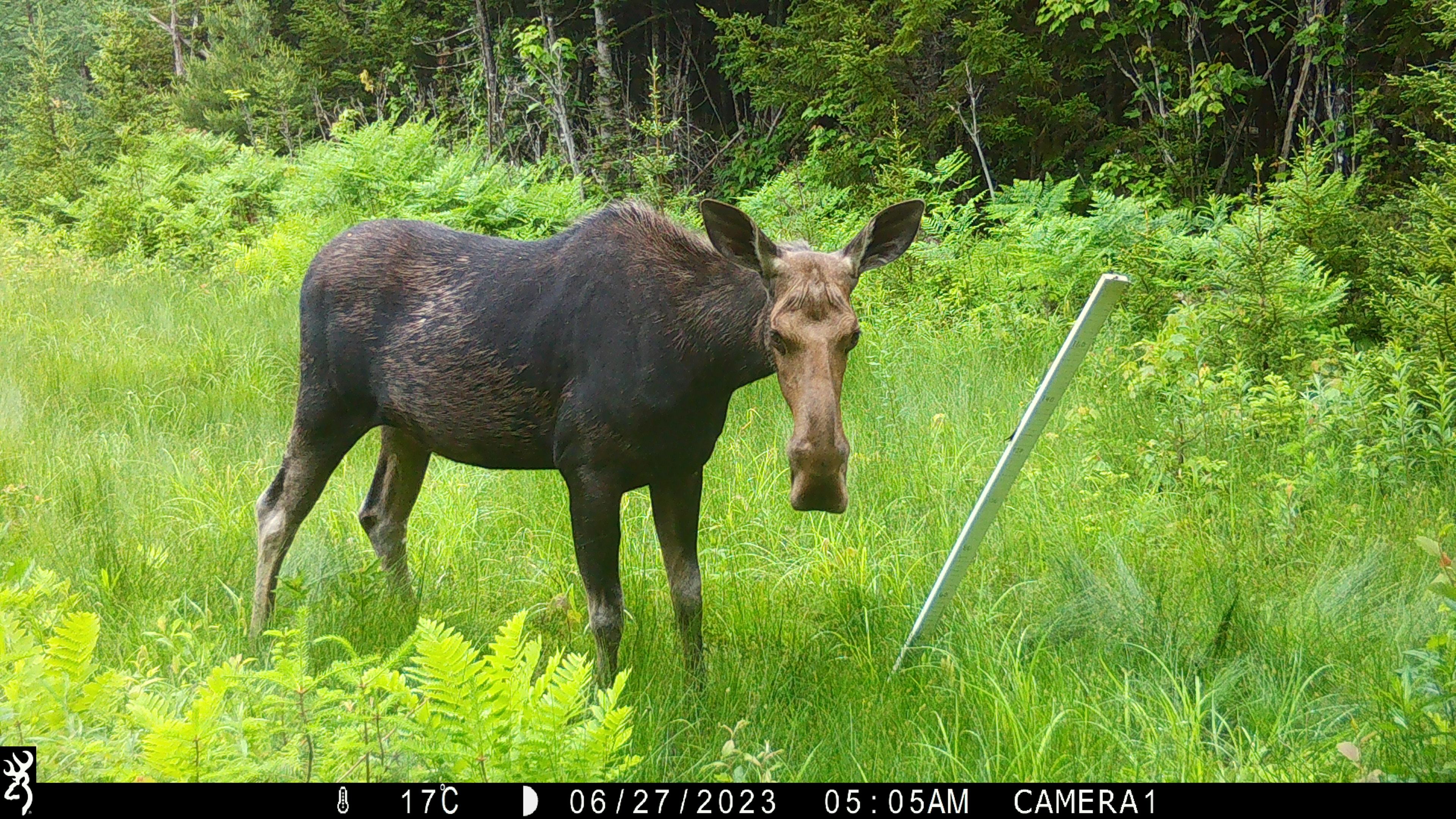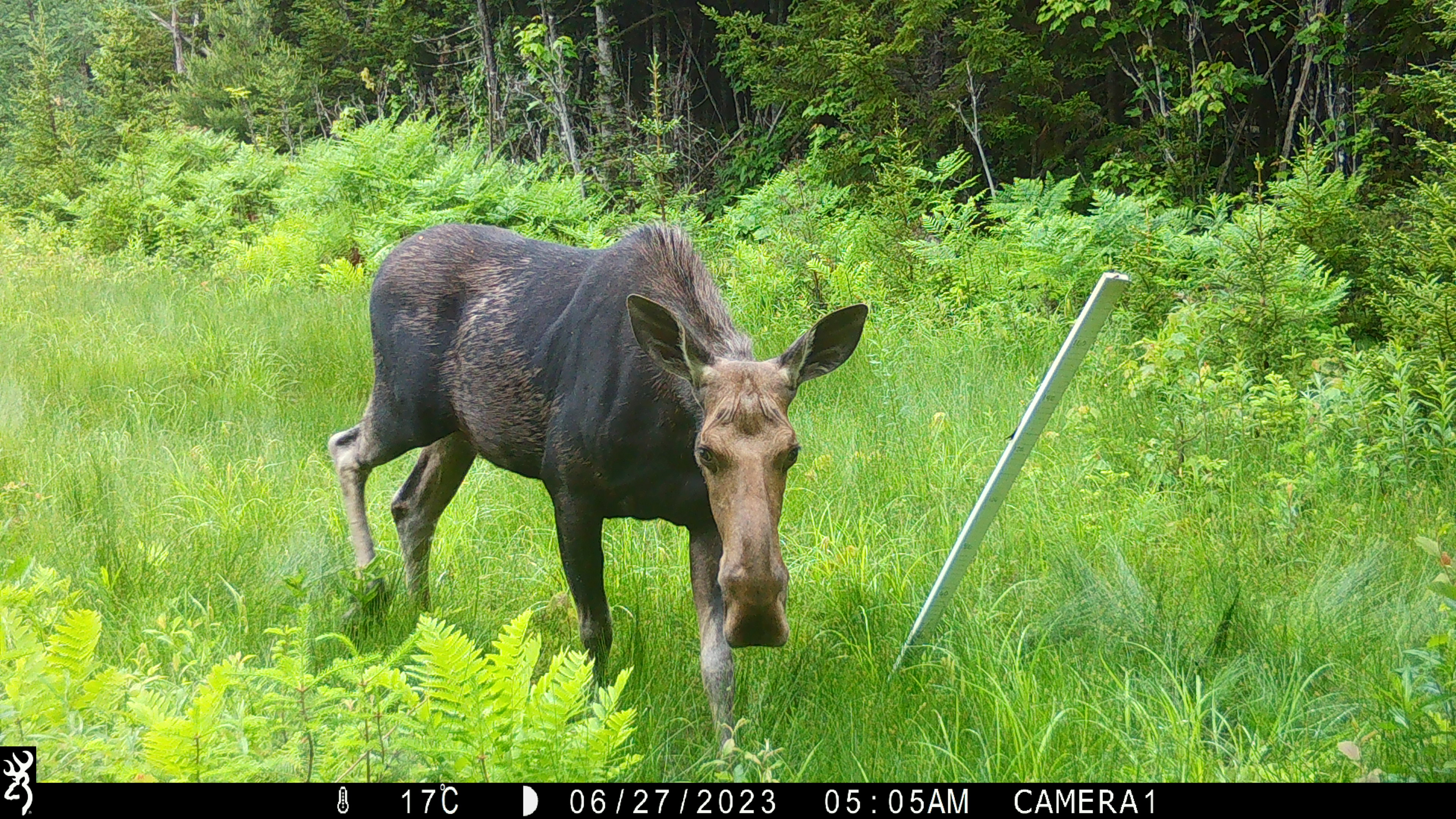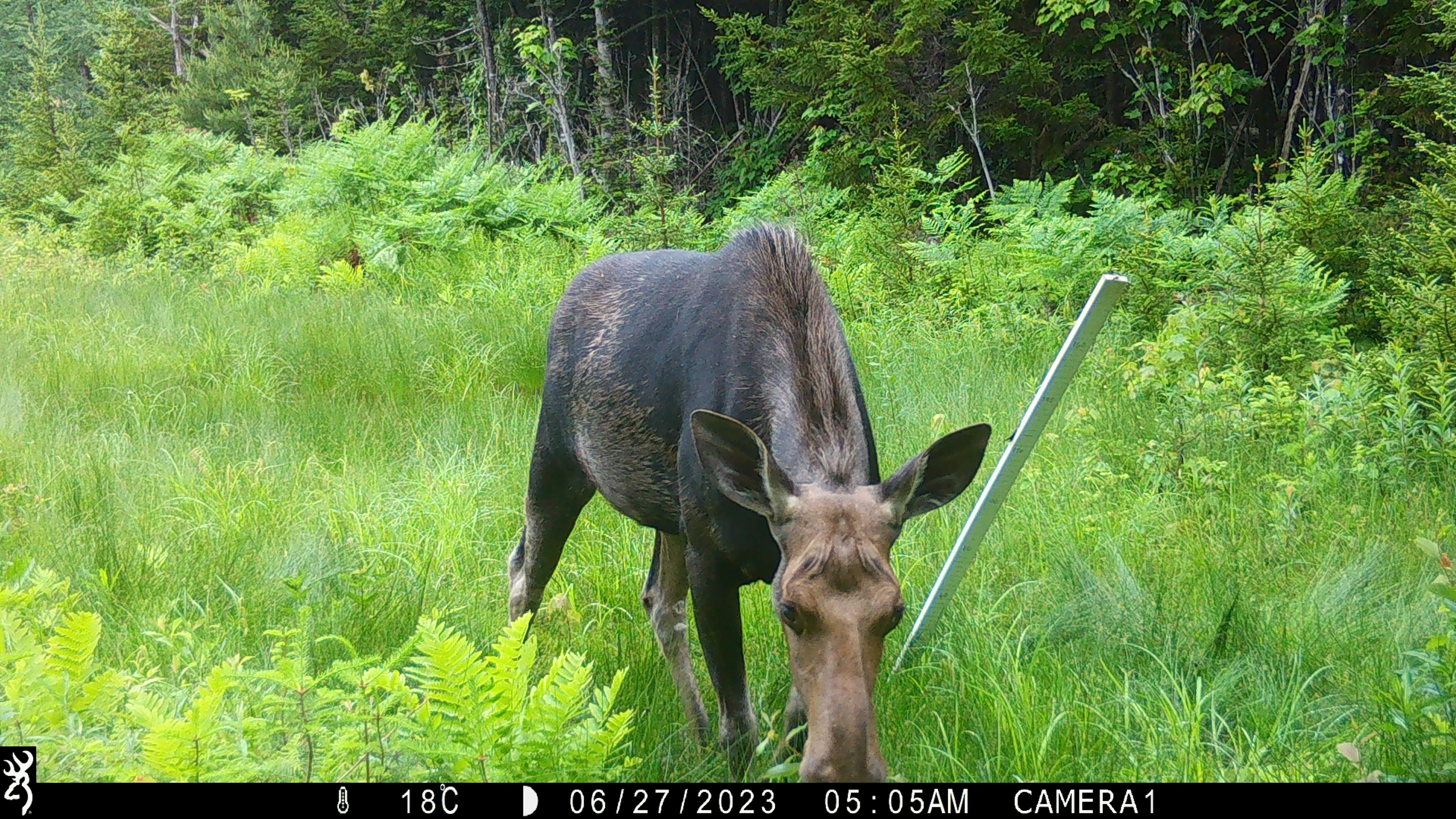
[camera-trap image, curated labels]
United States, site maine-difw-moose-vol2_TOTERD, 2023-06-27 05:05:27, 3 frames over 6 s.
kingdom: Animalia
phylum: Chordata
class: Mammalia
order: Artiodactyla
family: Cervidae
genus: Alces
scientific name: Alces alces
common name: moose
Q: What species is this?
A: Moose (Alces alces).